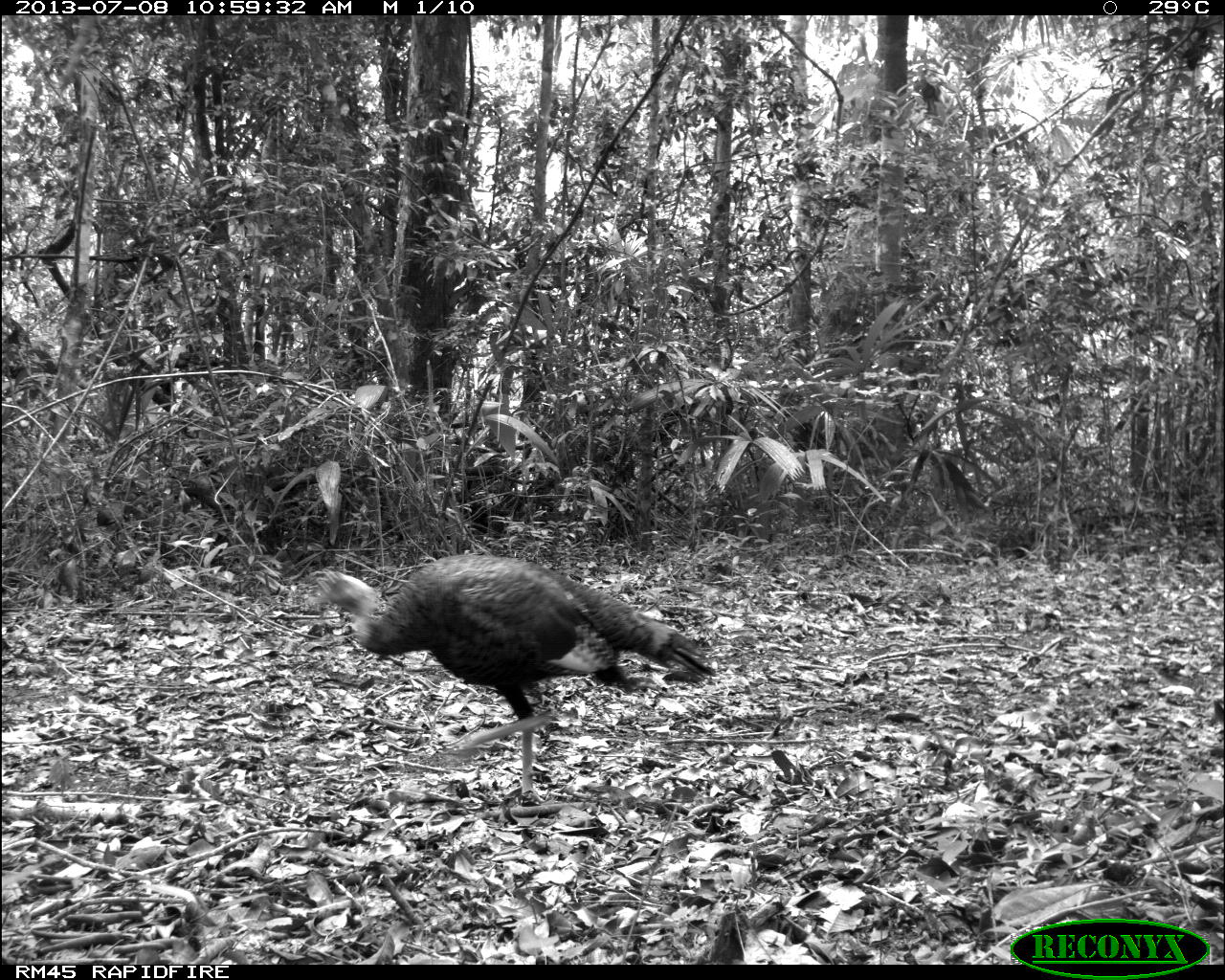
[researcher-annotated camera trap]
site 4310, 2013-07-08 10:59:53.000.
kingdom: Animalia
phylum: Chordata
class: Aves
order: Galliformes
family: Phasianidae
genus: Meleagris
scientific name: Meleagris ocellata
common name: ocellated turkey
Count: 1.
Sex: male.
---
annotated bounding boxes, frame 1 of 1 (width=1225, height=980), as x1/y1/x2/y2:
meleagris ocellata: 312/553/717/804